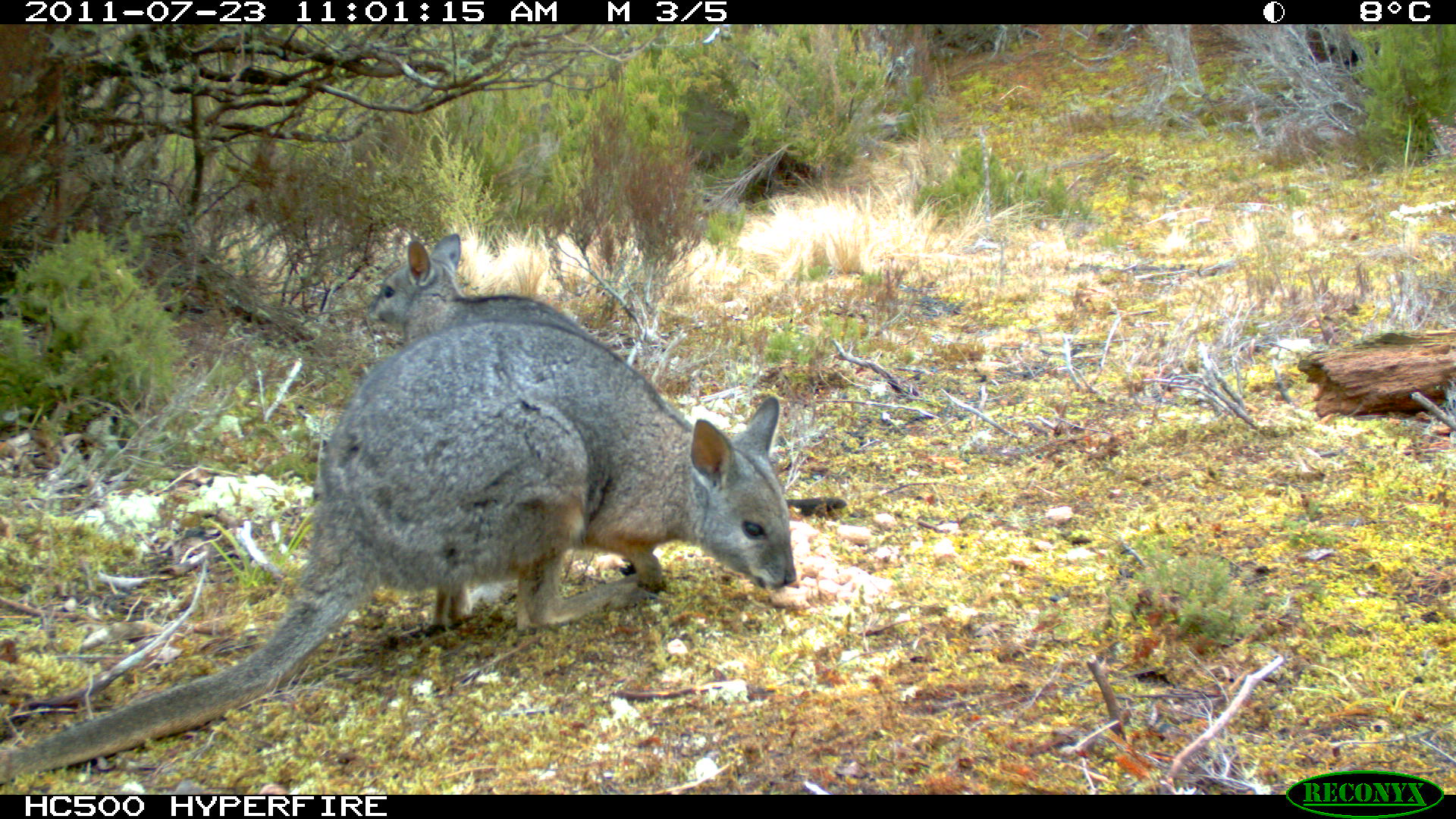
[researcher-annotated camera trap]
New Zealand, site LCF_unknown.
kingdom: Animalia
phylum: Chordata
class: Mammalia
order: Diprotodontia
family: Macropodidae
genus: Notamacropus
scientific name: Notamacropus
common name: wallaby